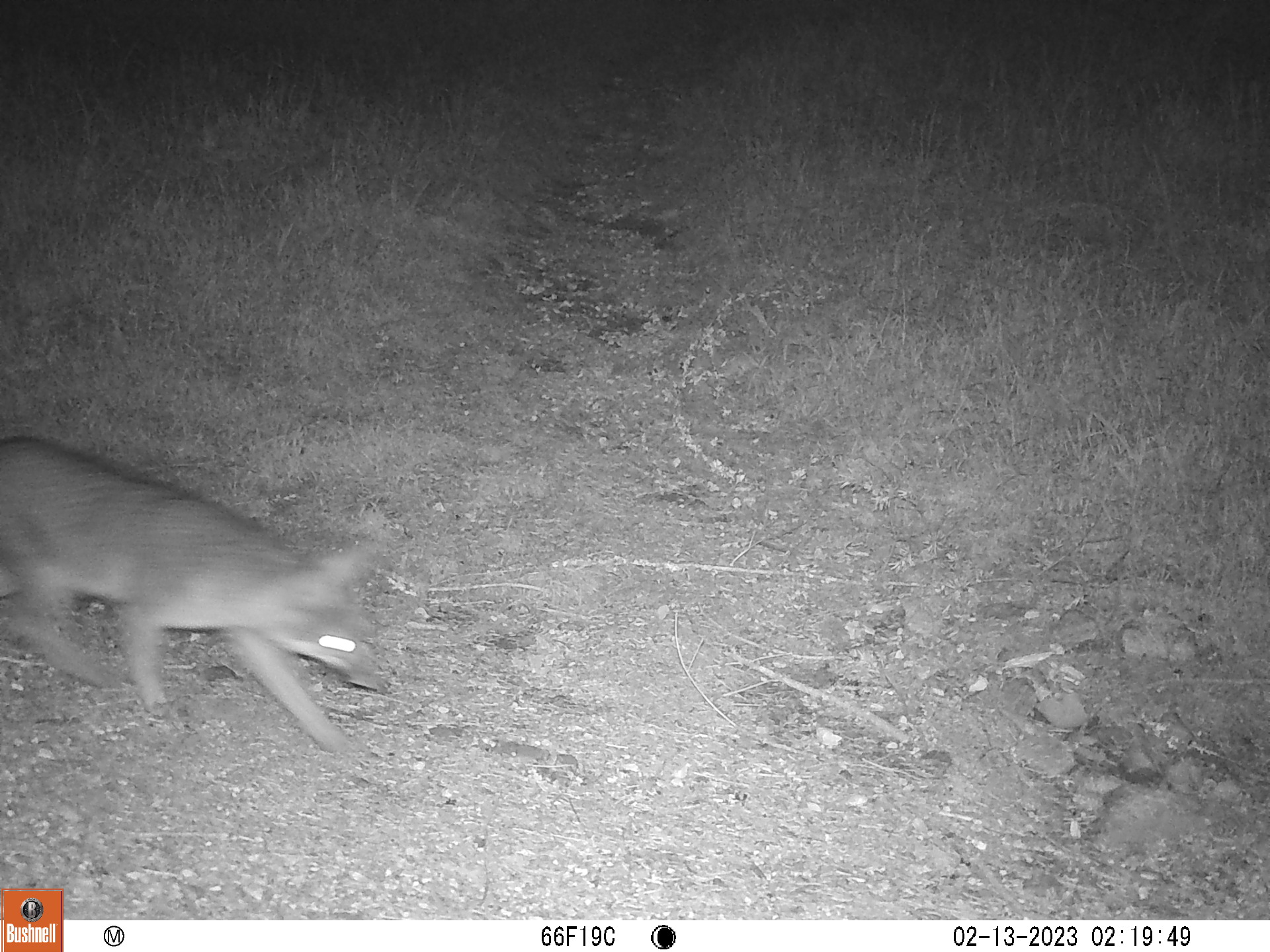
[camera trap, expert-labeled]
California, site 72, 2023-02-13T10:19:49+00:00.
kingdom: Animalia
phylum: Chordata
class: Mammalia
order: Carnivora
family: Canidae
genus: Urocyon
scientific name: Urocyon cinereoargenteus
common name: gray fox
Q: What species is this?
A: Gray fox (Urocyon cinereoargenteus).